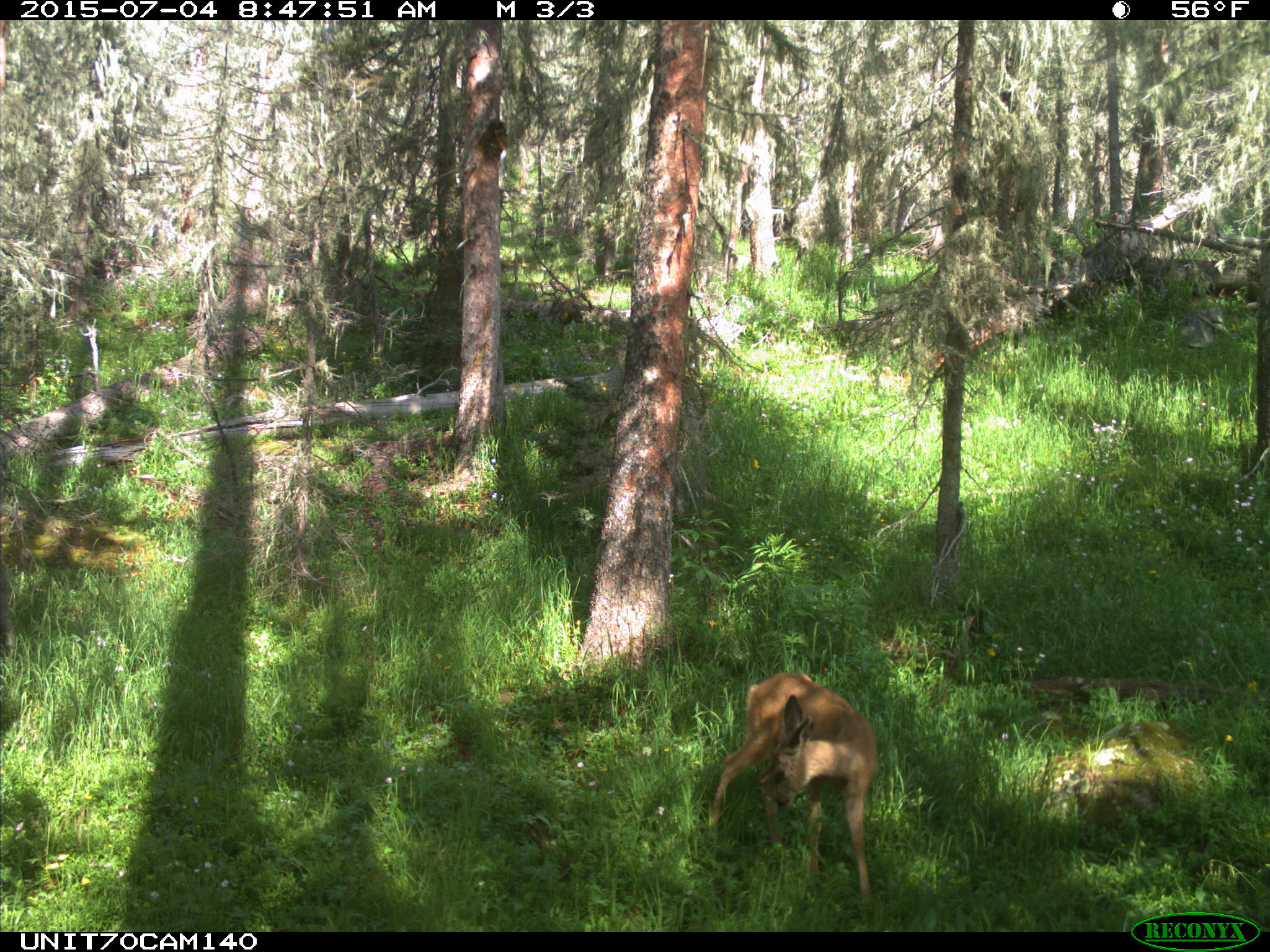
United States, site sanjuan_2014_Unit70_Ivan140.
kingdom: Animalia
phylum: Chordata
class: Mammalia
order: Artiodactyla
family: Cervidae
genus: Odocoileus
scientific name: Odocoileus hemionus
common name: mule deer